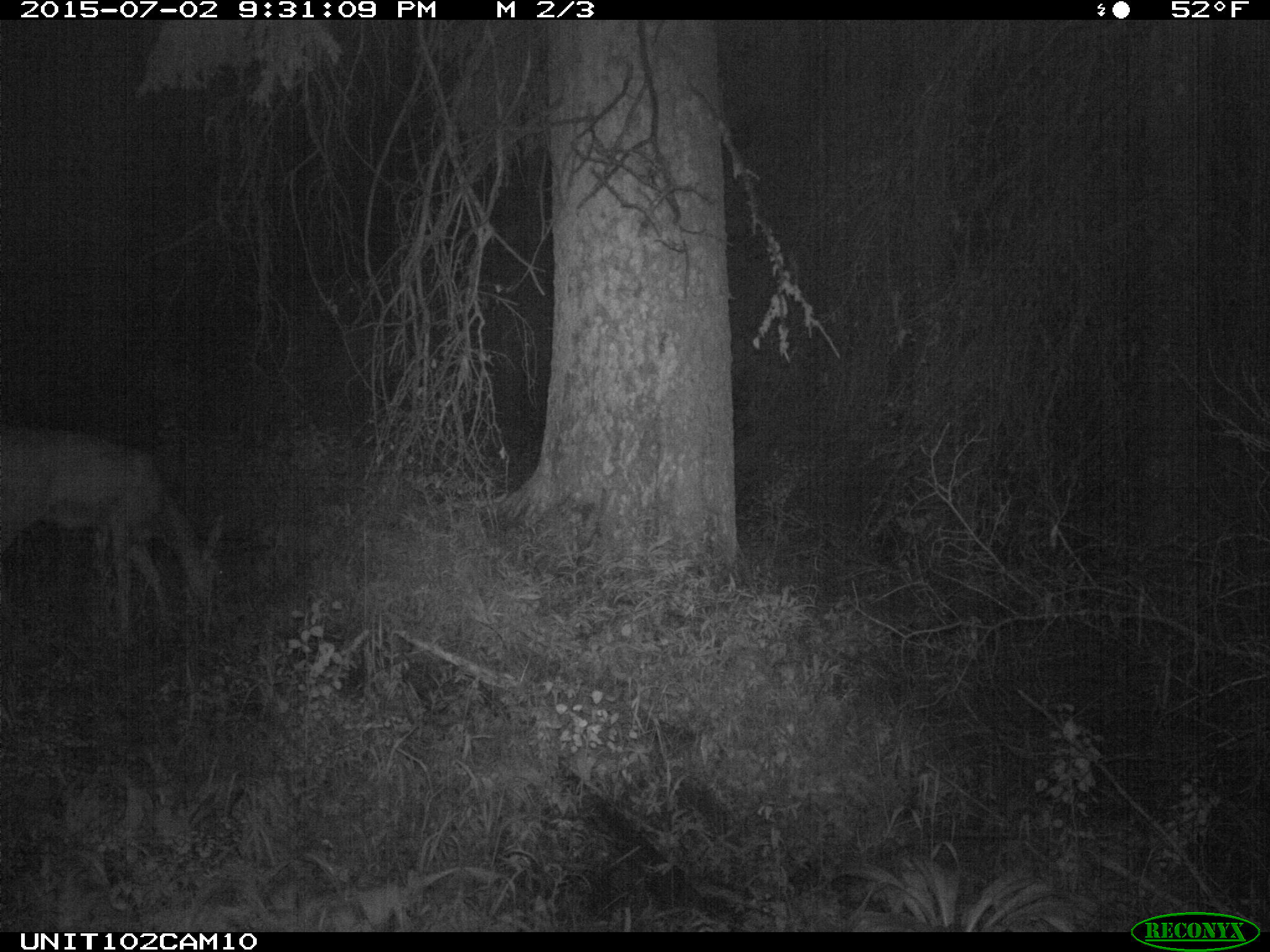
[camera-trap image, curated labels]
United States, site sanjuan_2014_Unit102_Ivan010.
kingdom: Animalia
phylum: Chordata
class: Mammalia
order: Artiodactyla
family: Cervidae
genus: Odocoileus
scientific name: Odocoileus hemionus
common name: mule deer